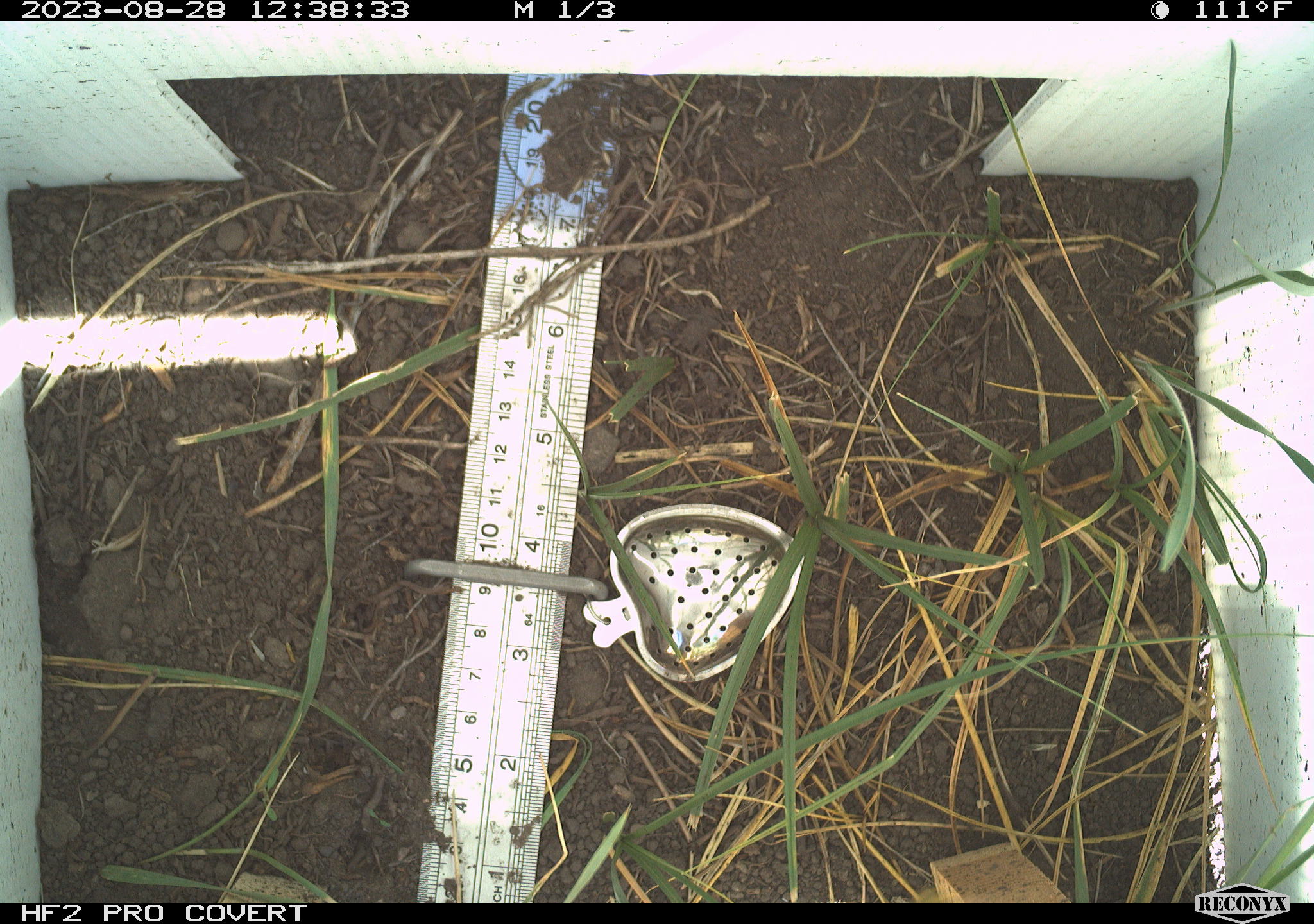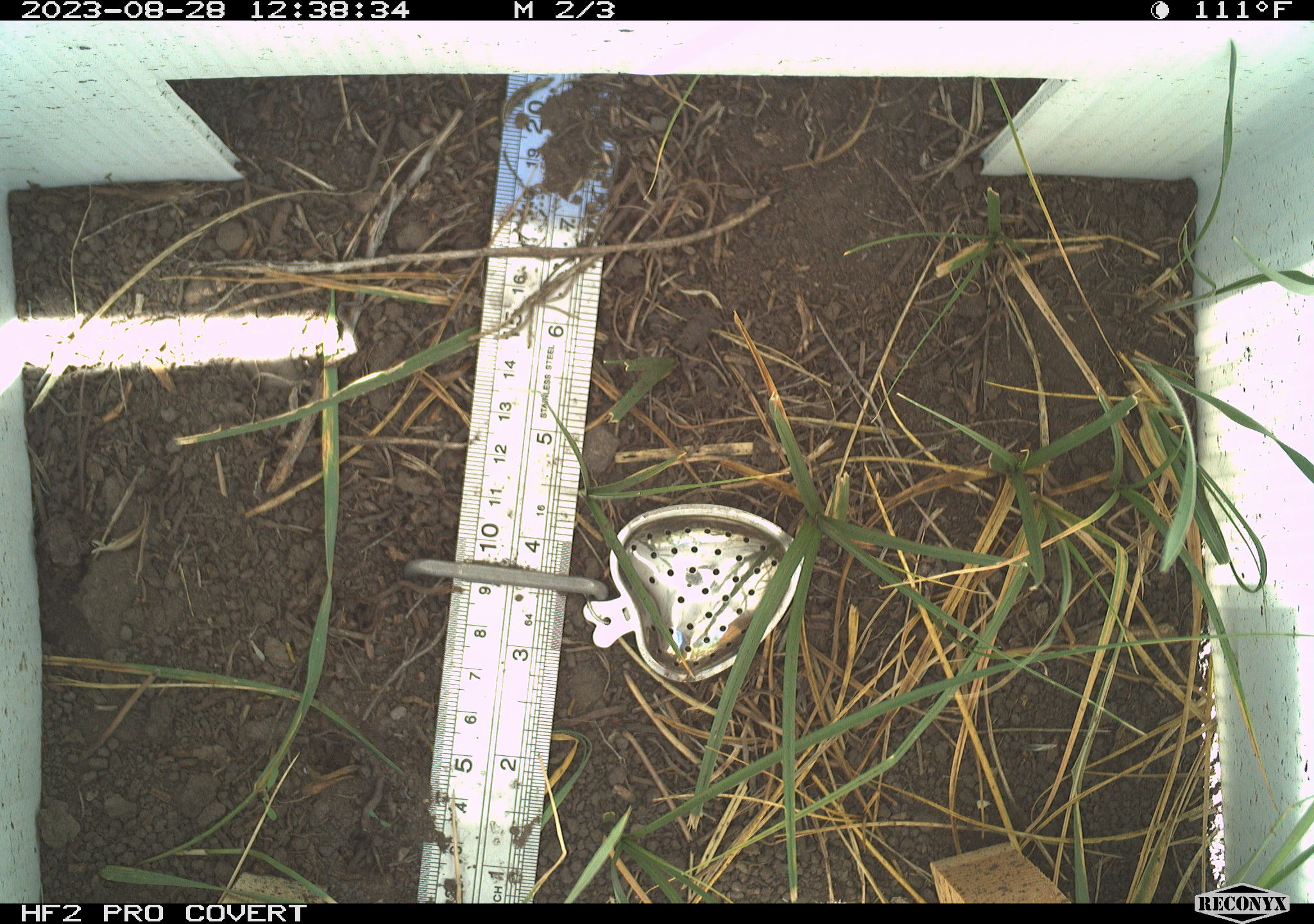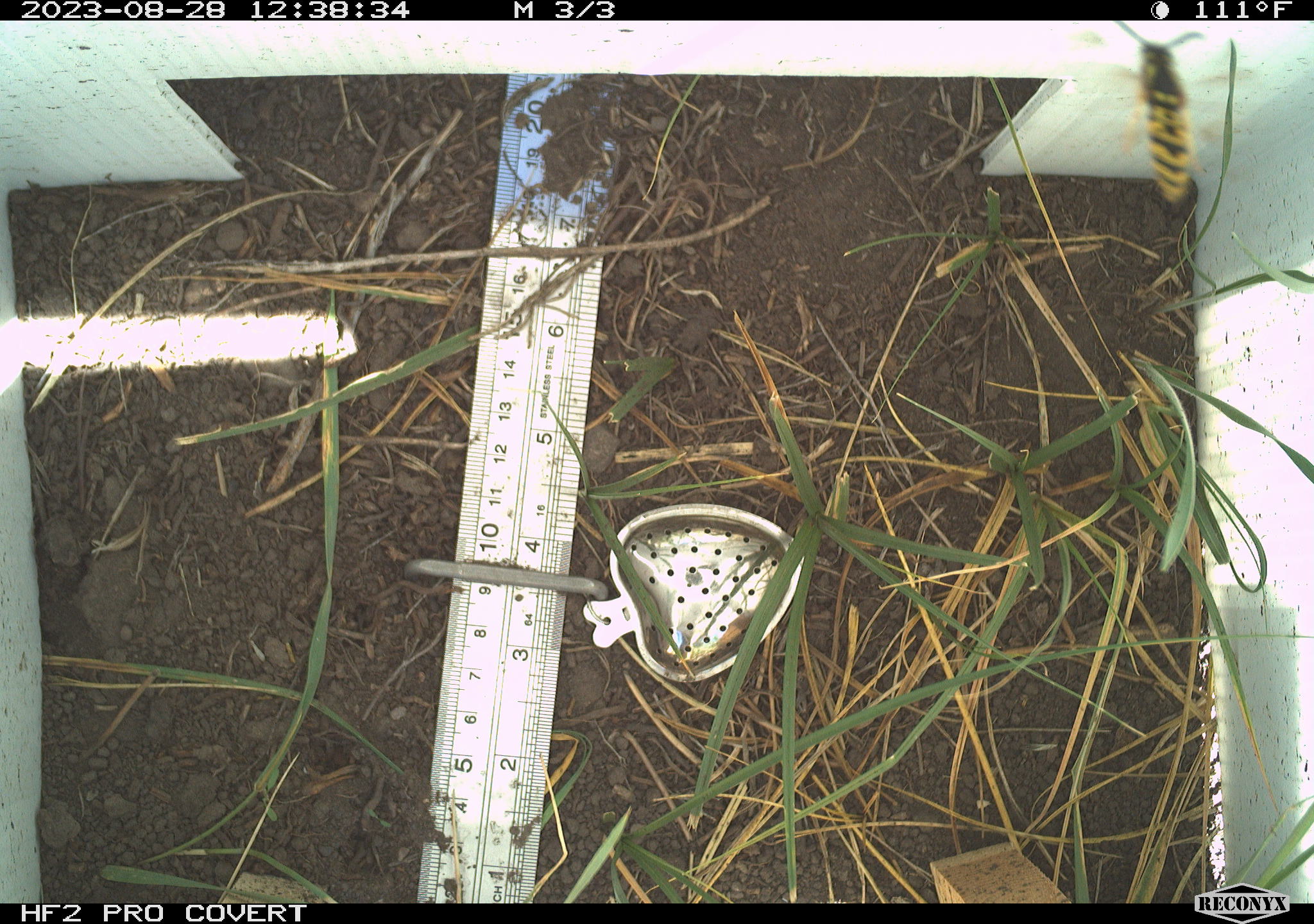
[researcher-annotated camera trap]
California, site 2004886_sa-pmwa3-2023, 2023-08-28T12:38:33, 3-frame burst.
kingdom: Animalia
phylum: Arthropoda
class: Insecta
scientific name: Insecta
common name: insect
Insect (Insecta).